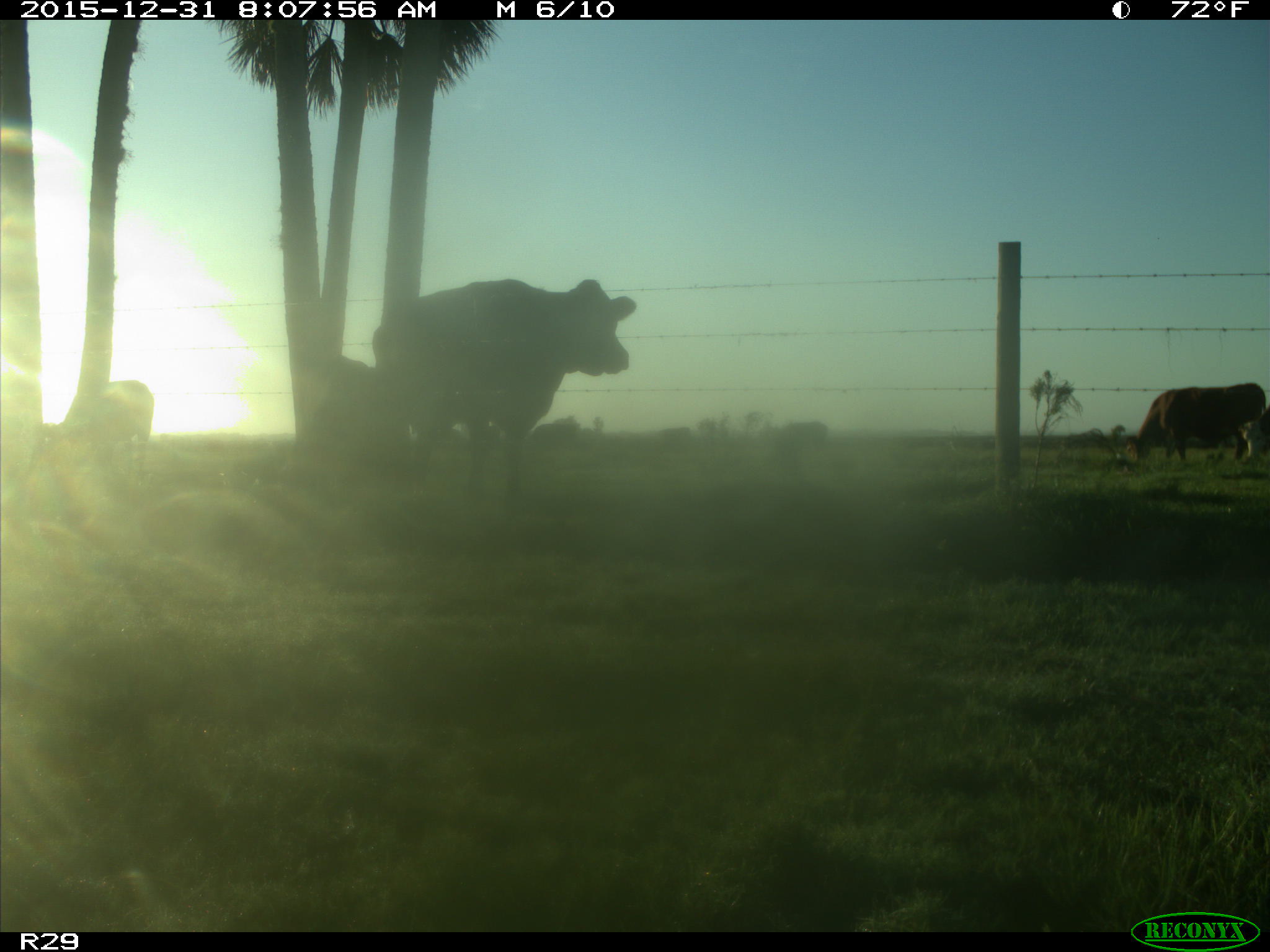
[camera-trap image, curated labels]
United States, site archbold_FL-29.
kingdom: Animalia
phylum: Chordata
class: Mammalia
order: Artiodactyla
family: Bovidae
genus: Bos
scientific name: Bos taurus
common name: domestic cow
Bos taurus (domestic cow).